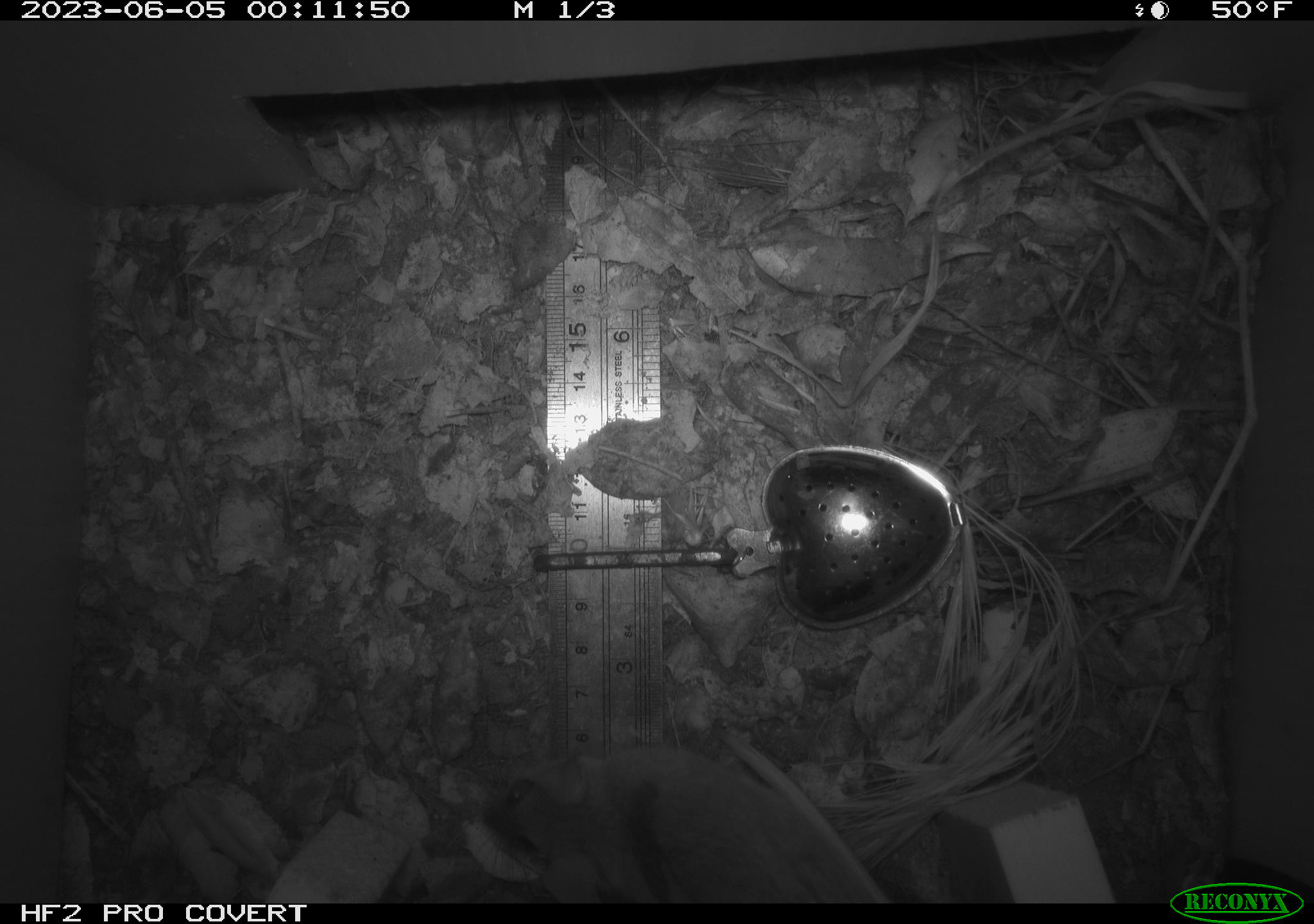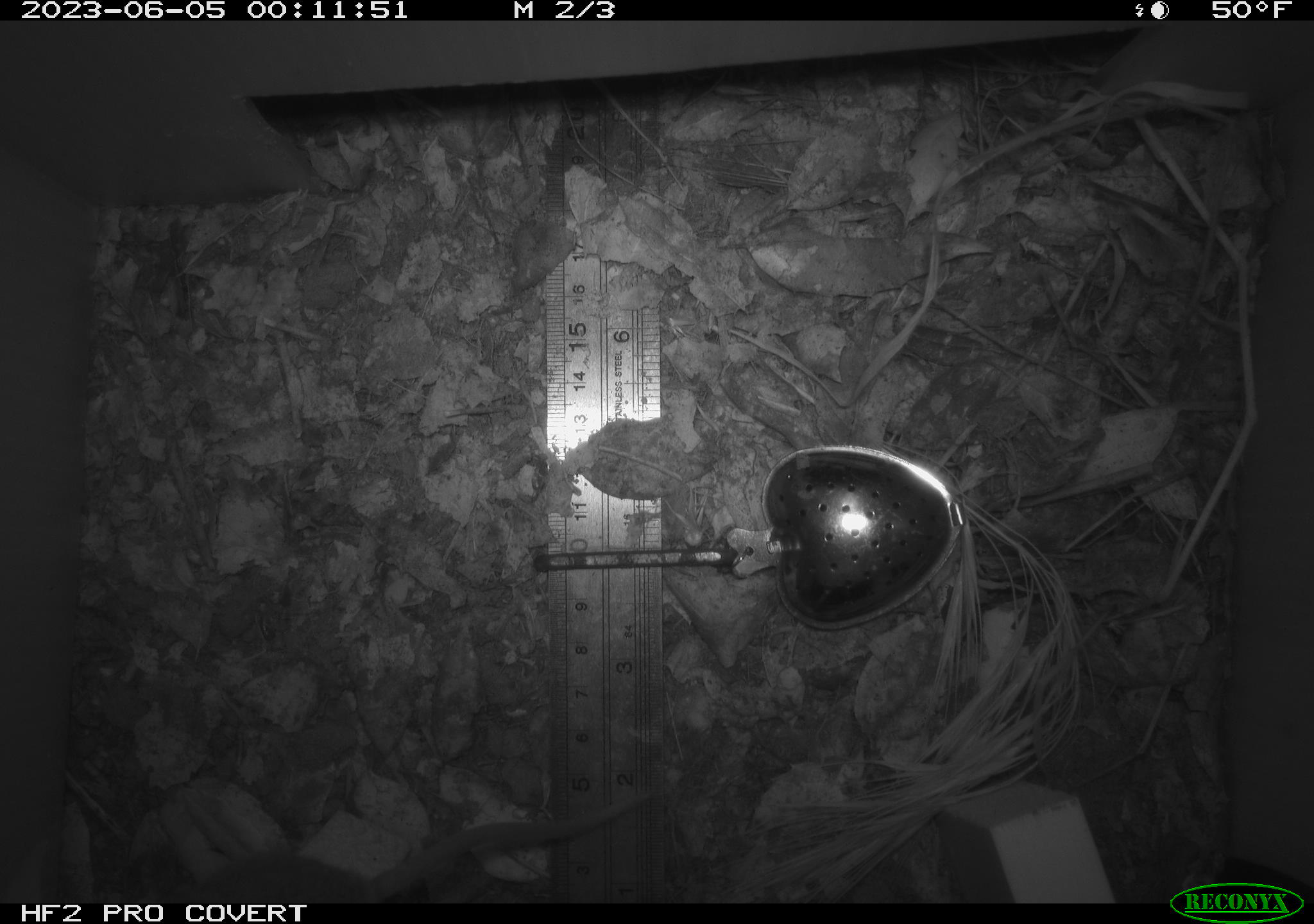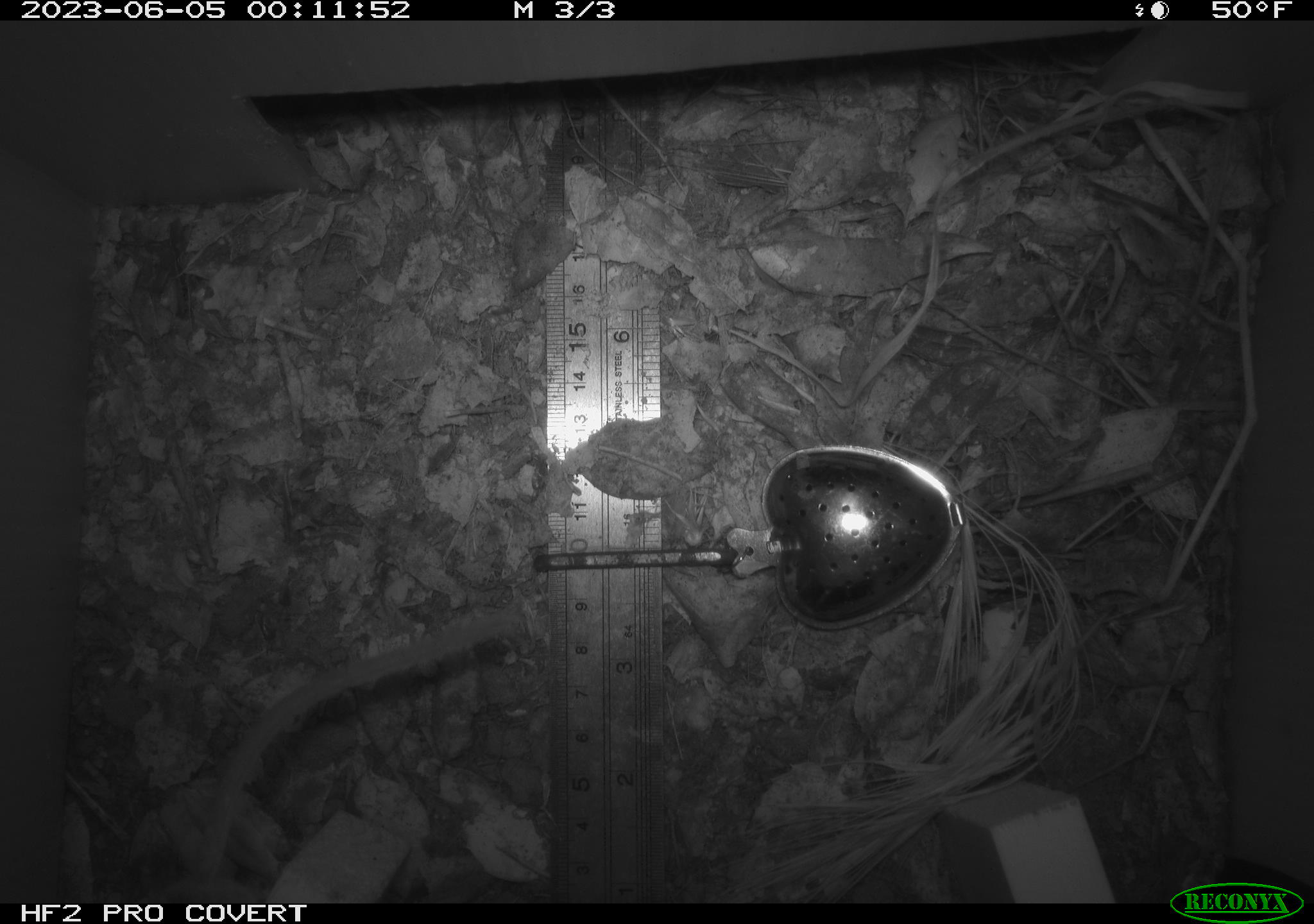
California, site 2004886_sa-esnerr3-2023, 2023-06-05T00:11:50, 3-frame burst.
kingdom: Animalia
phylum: Chordata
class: Mammalia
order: Rodentia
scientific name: Rodentia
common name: mouse species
Mouse species (Rodentia).